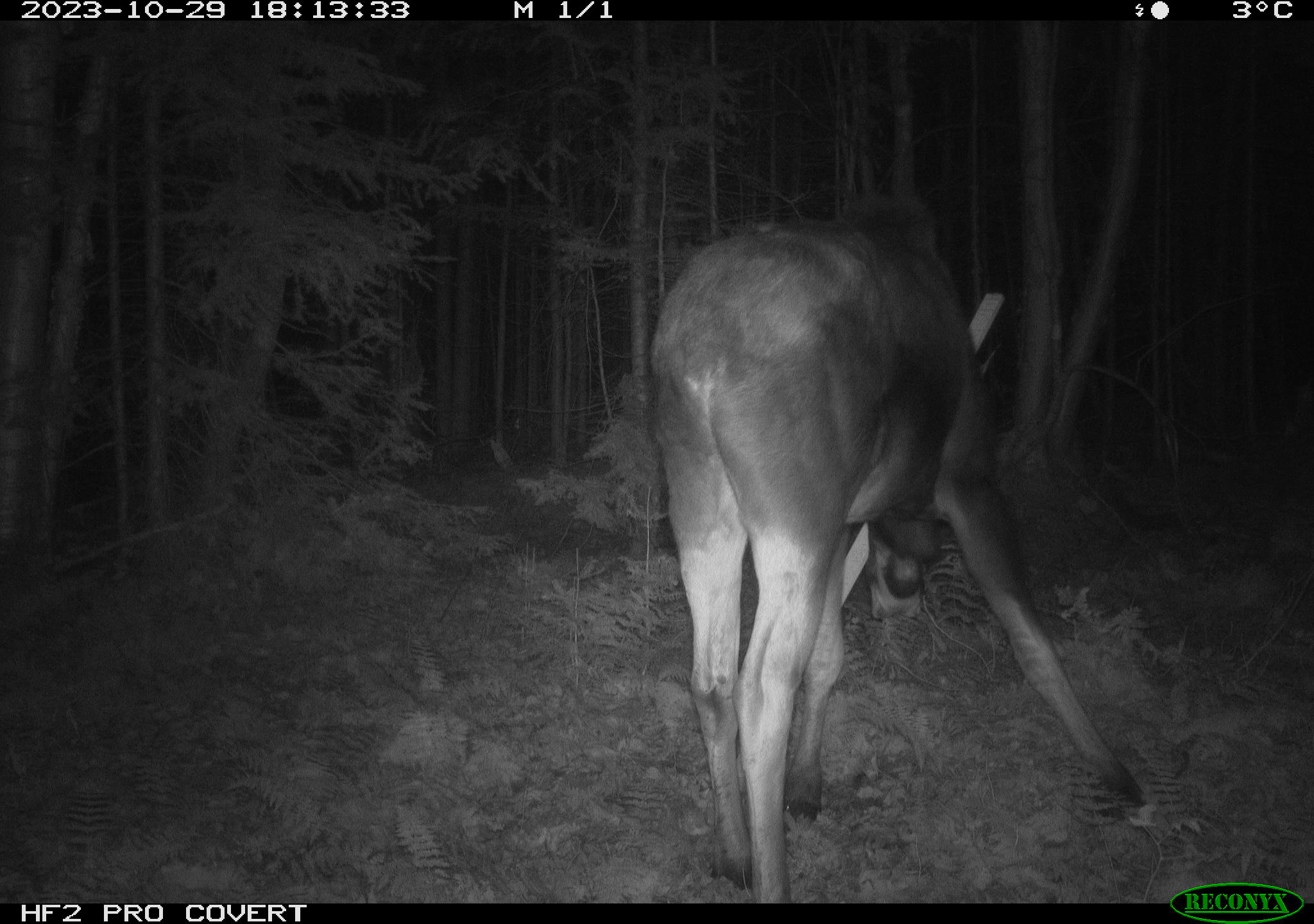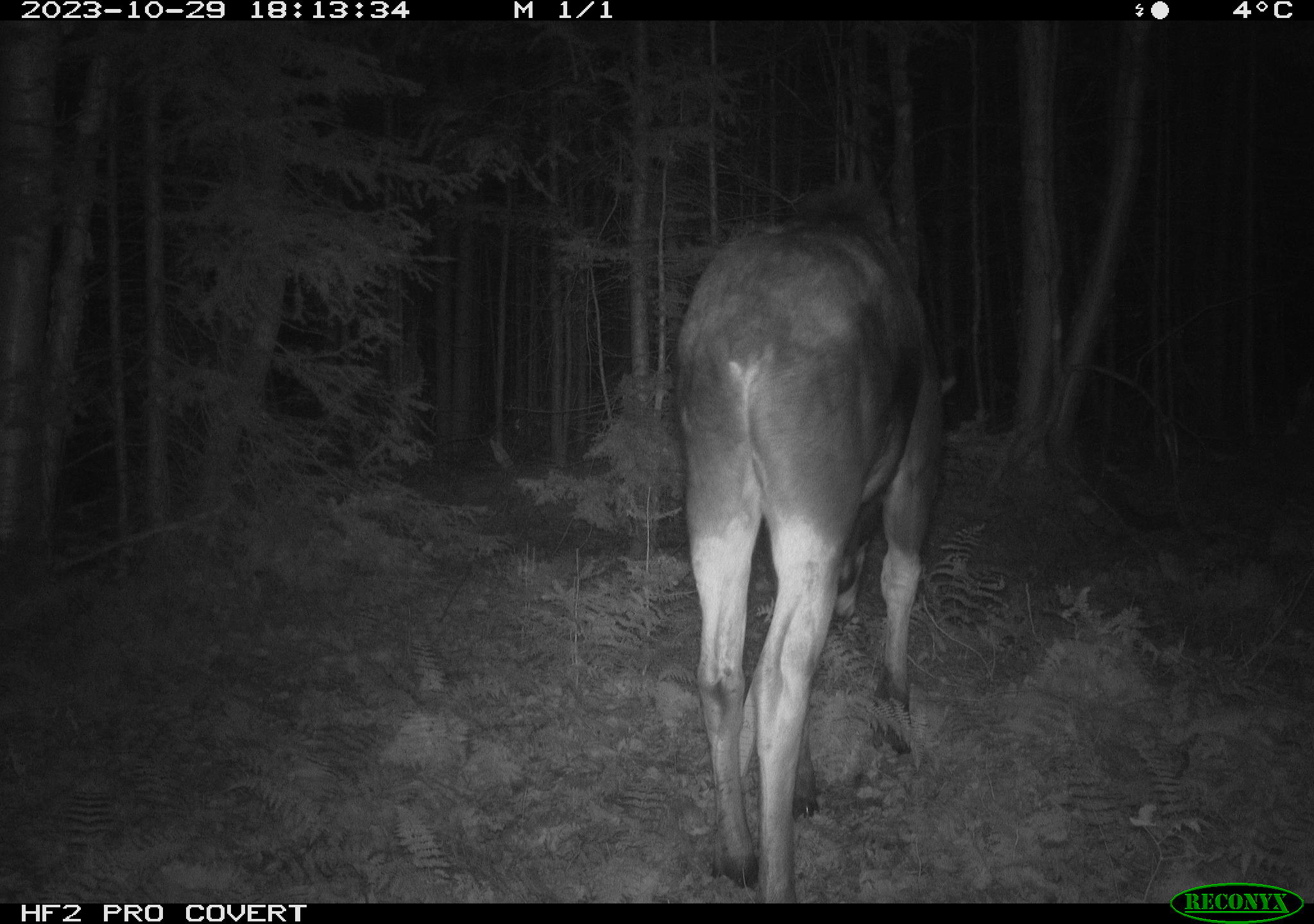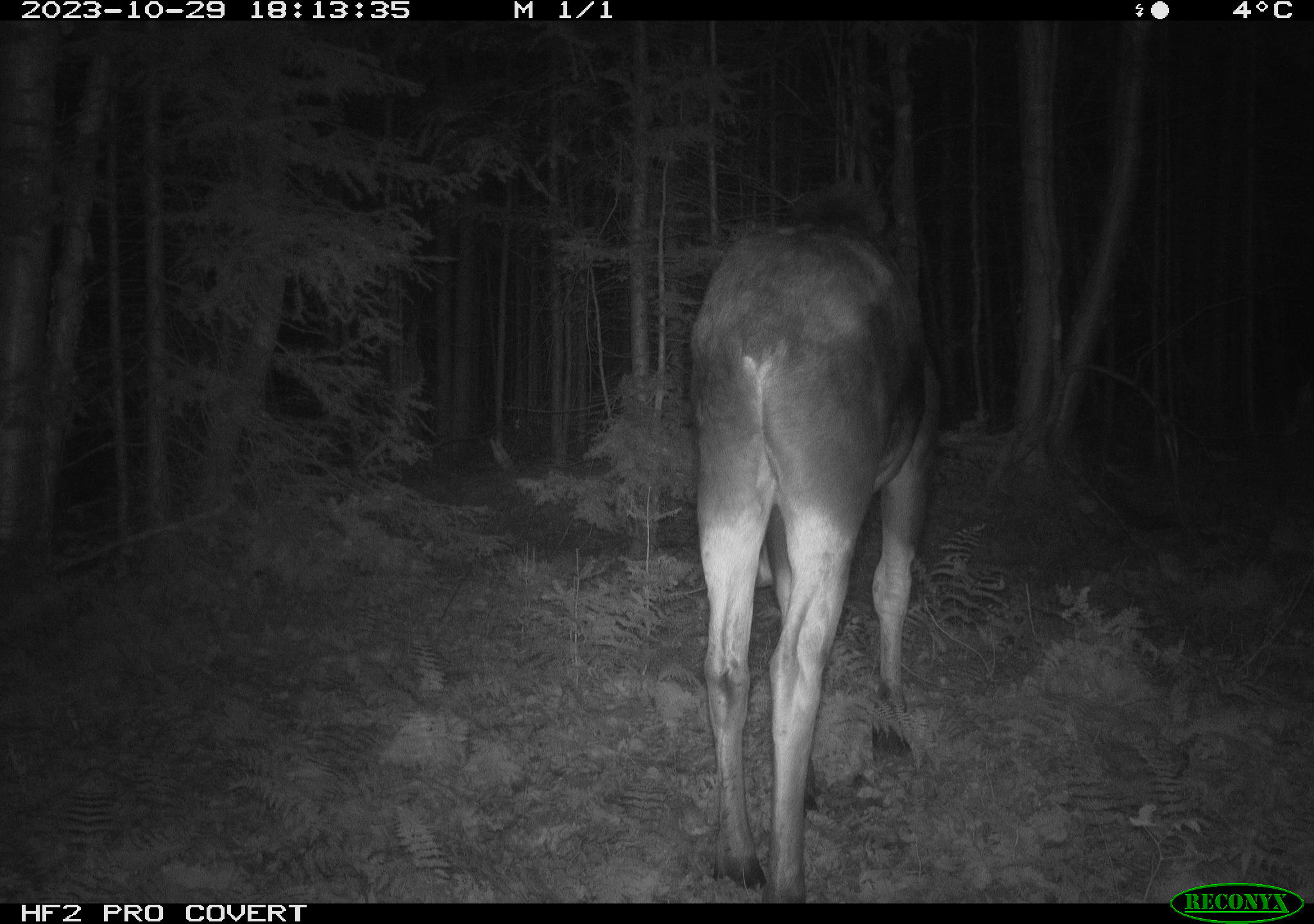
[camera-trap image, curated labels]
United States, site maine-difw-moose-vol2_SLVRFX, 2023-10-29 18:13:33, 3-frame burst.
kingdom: Animalia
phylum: Chordata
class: Mammalia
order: Artiodactyla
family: Cervidae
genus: Alces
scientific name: Alces alces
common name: moose